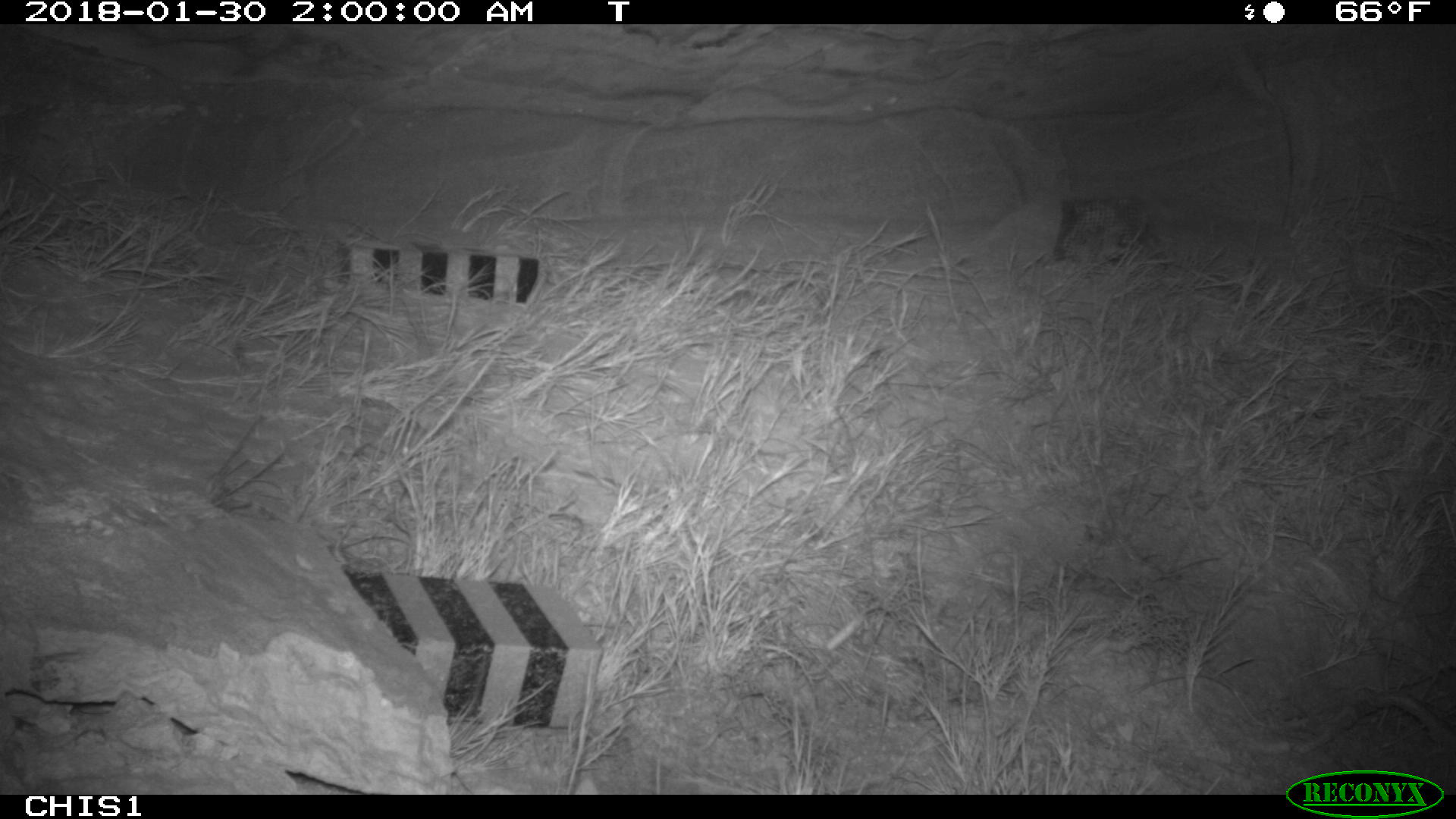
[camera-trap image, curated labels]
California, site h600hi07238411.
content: no animal present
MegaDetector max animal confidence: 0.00